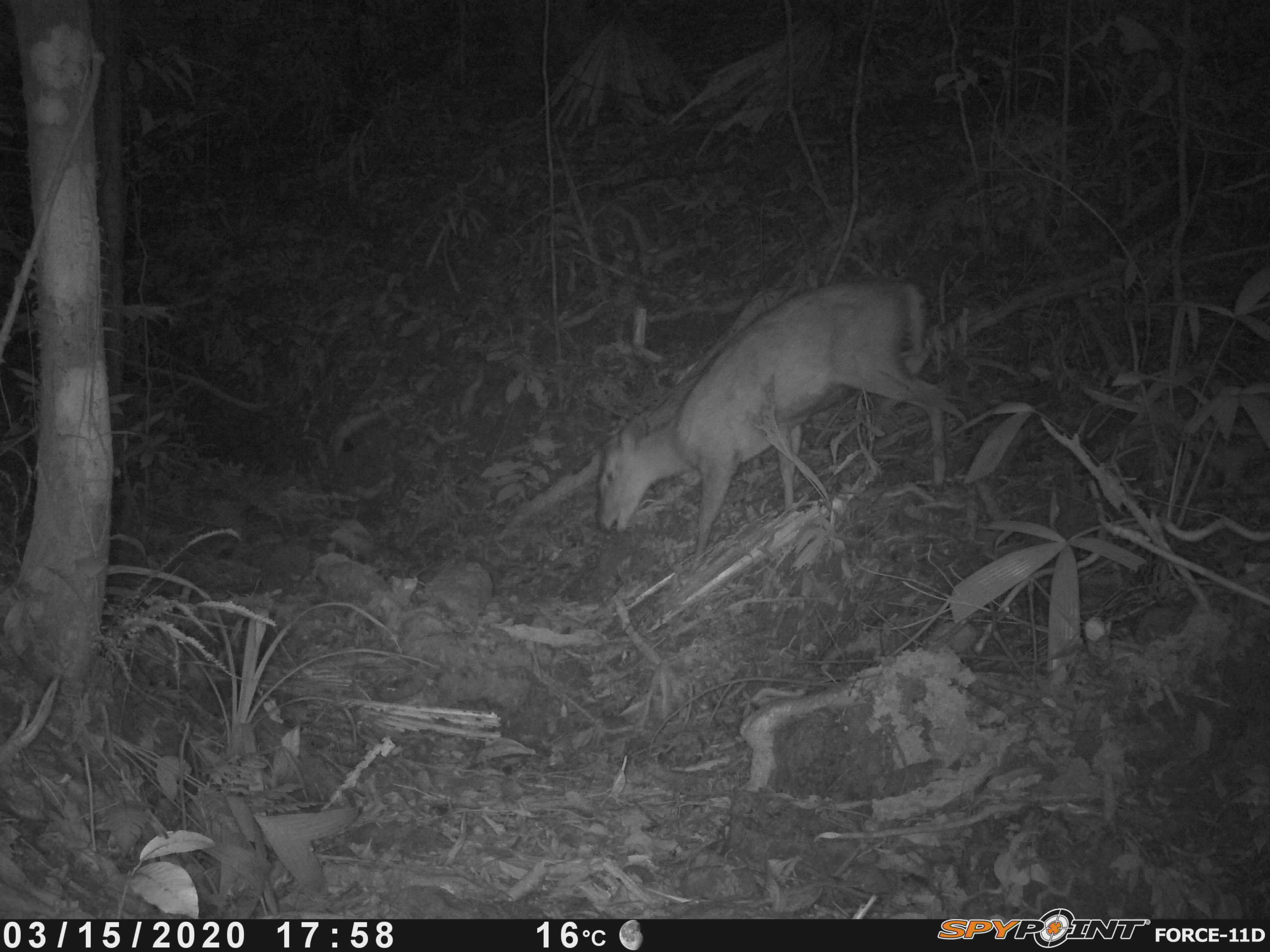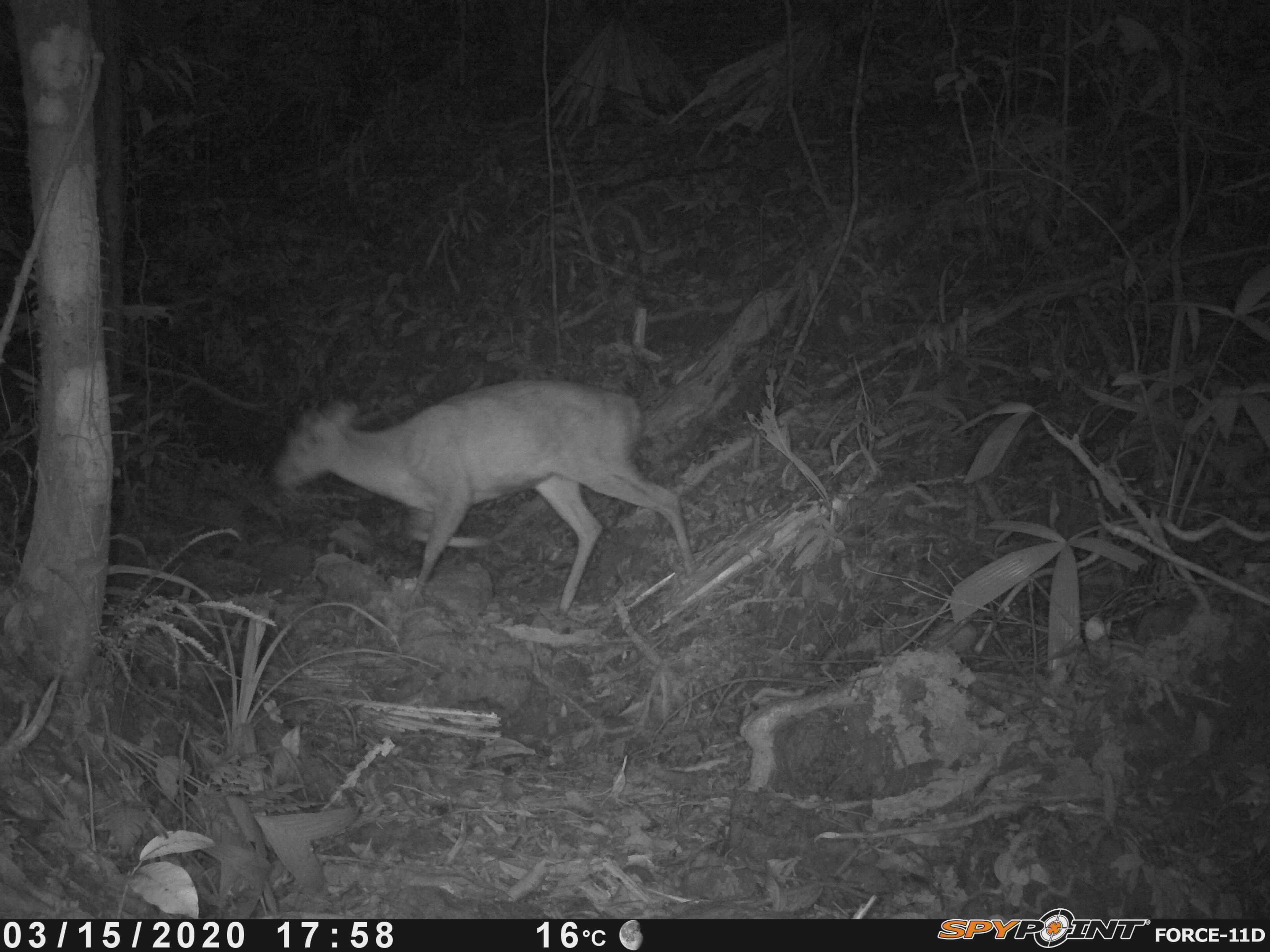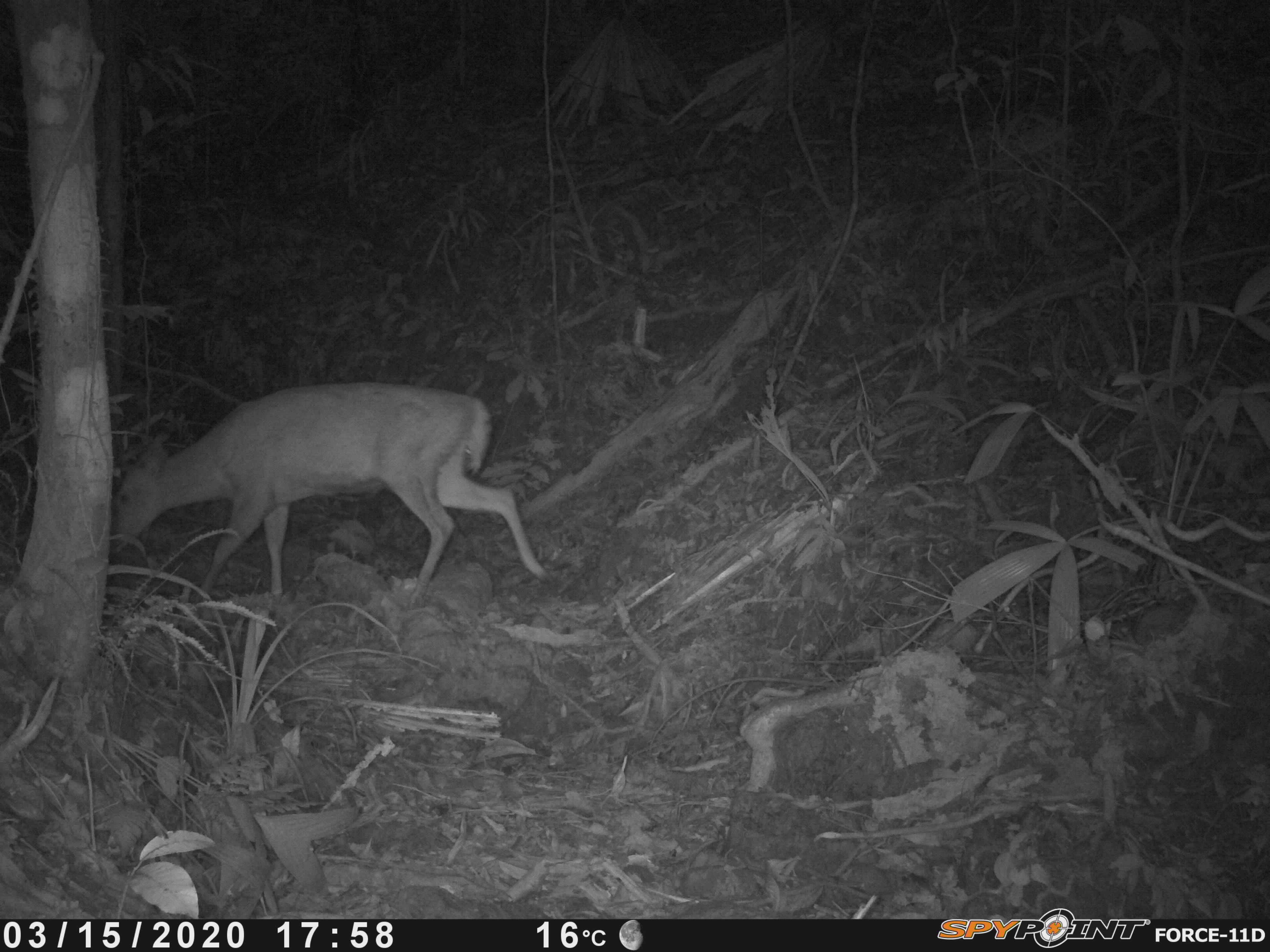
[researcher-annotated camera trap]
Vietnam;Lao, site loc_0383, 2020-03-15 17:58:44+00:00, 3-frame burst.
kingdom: Animalia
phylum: Chordata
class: Mammalia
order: Artiodactyla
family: Cervidae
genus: Muntiacus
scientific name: Muntiacus rooseveltorum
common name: roosevelt's muntjac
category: roosevelts muntjac group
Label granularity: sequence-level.